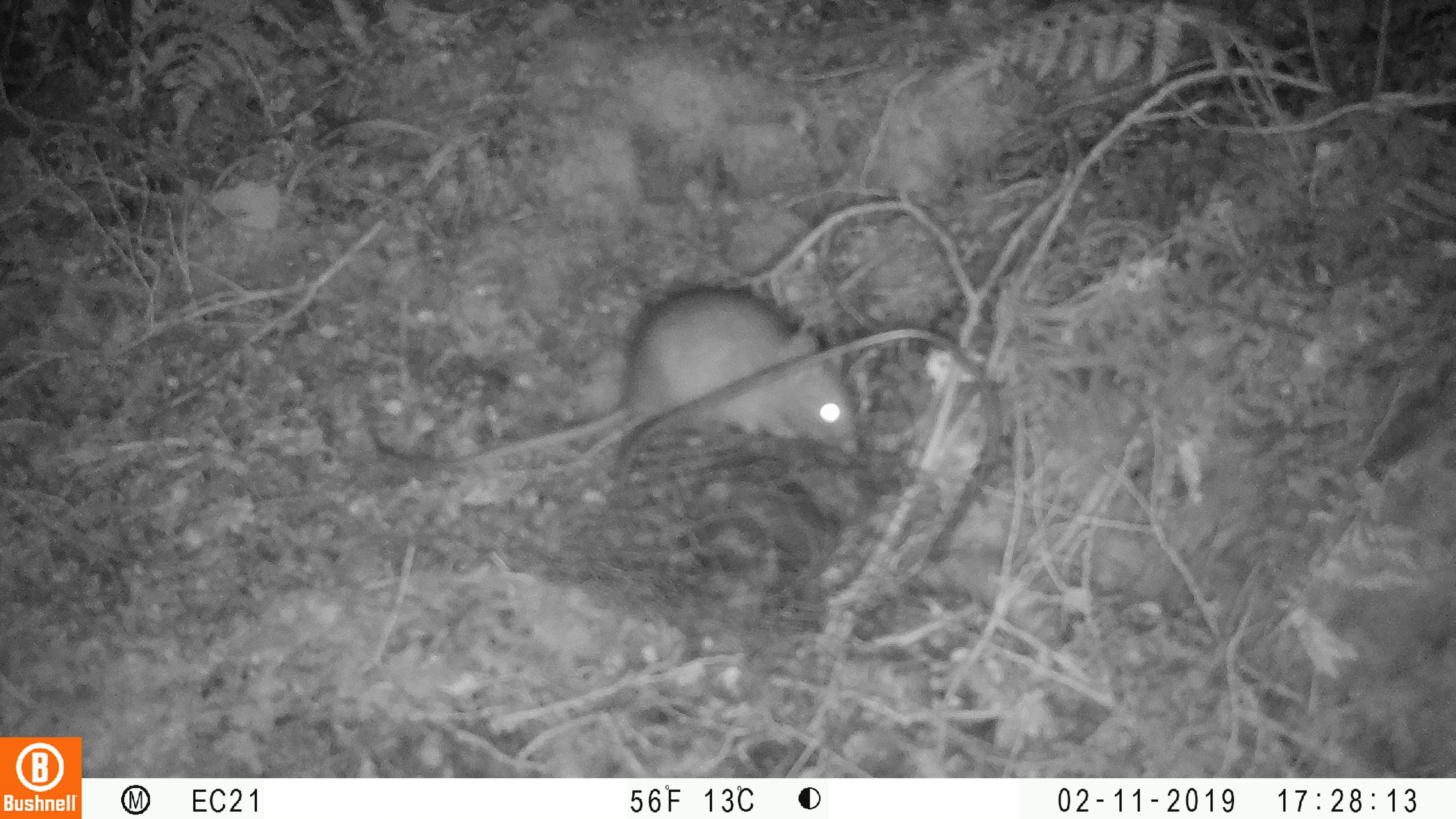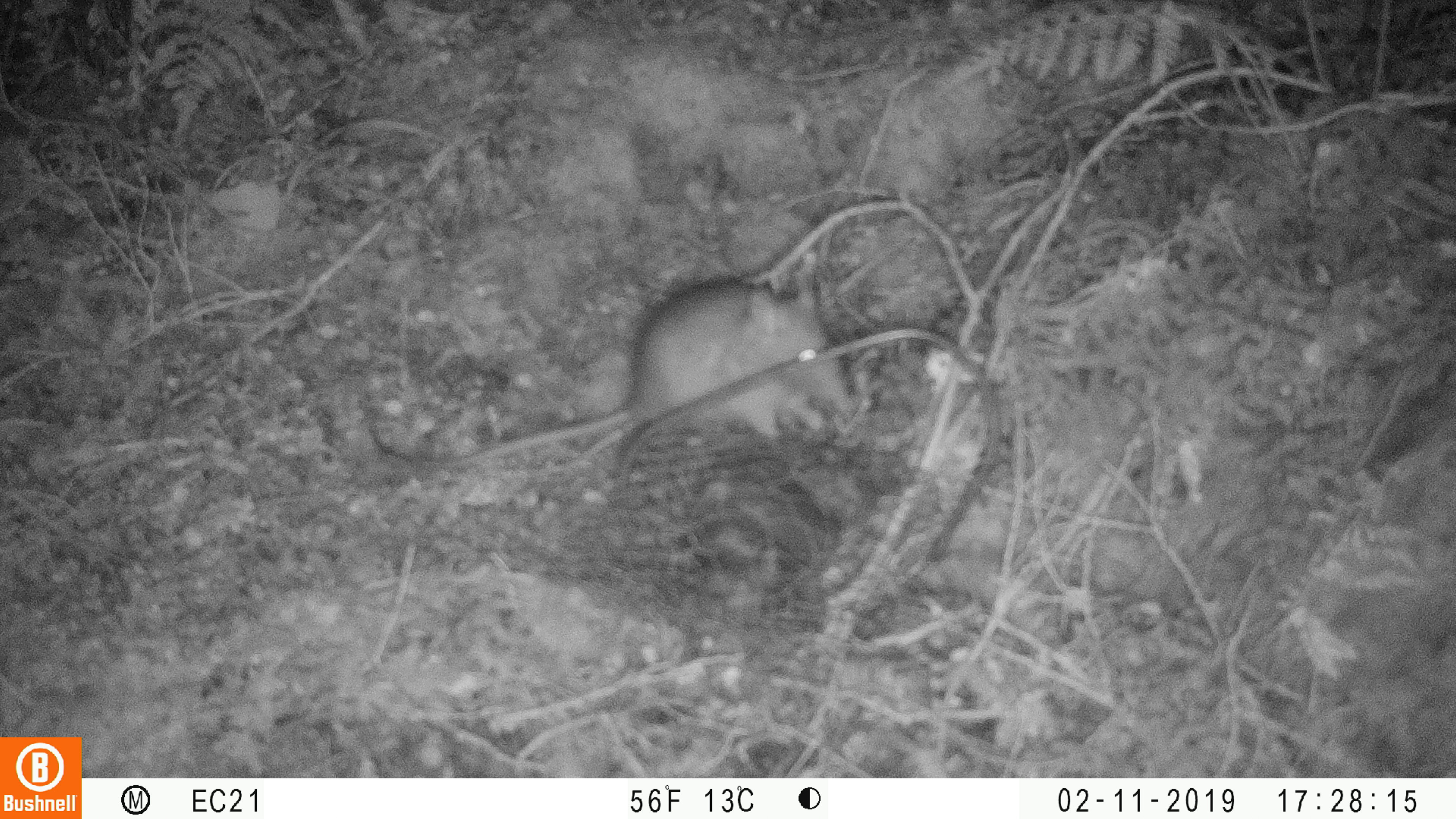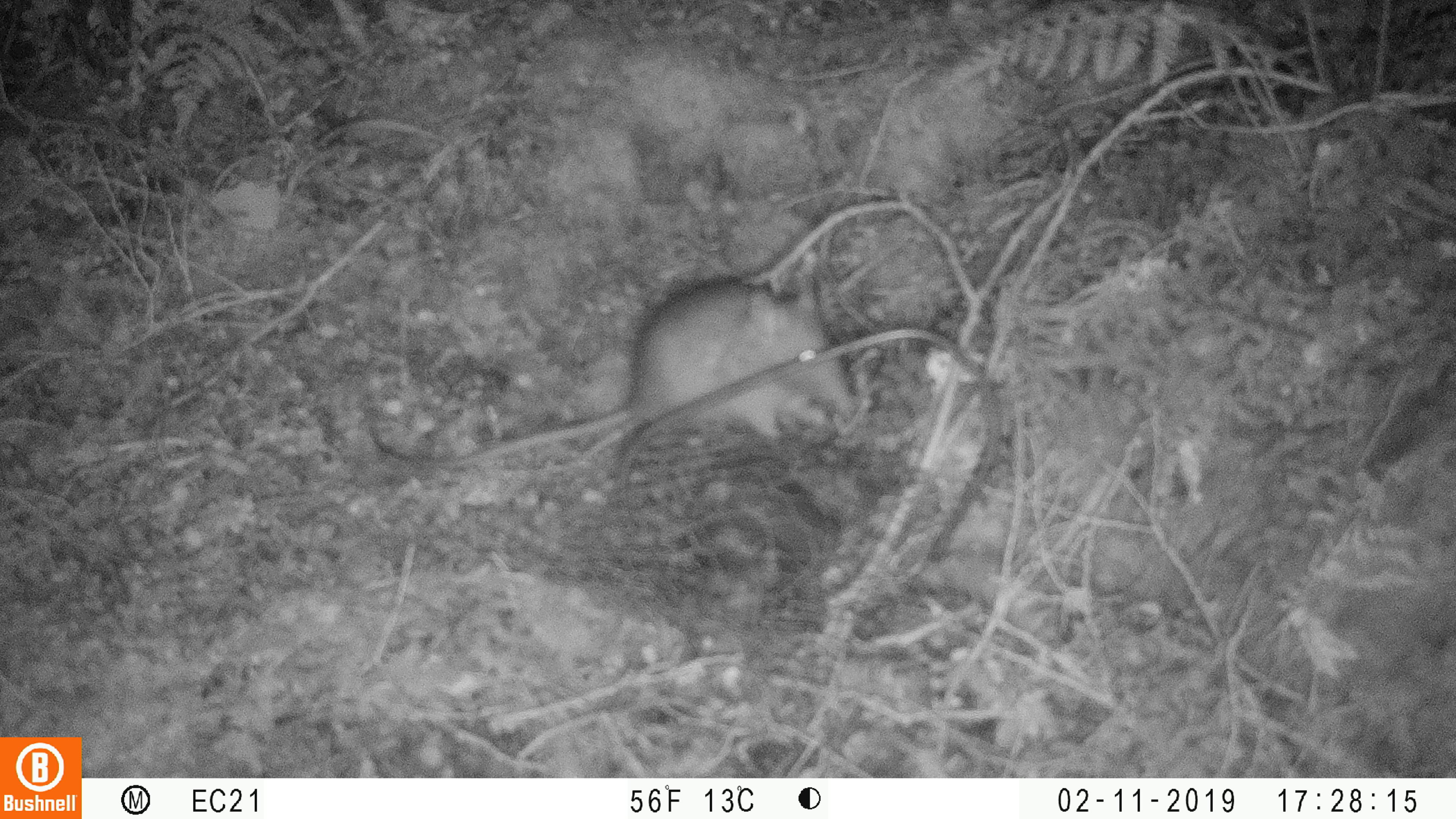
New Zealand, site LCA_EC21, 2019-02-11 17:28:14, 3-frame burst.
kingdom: Animalia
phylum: Chordata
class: Mammalia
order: Rodentia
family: Muridae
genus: Rattus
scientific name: Rattus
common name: rat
Rat (Rattus).